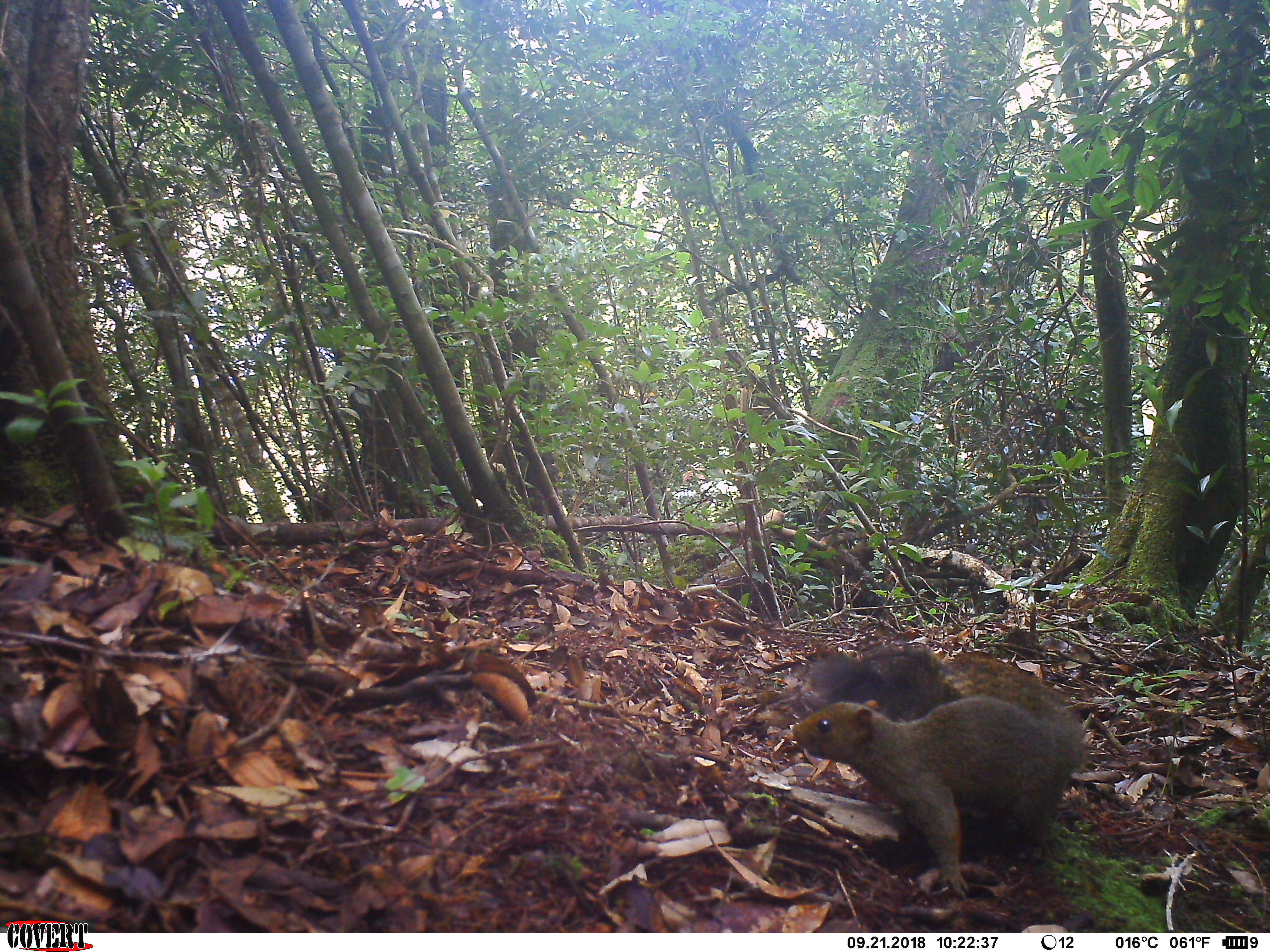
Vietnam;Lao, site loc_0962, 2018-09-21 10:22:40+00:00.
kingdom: Animalia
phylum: Chordata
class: Mammalia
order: Rodentia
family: Sciuridae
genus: Sciurus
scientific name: Sciurus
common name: squirrel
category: unidentified squirrel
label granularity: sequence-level